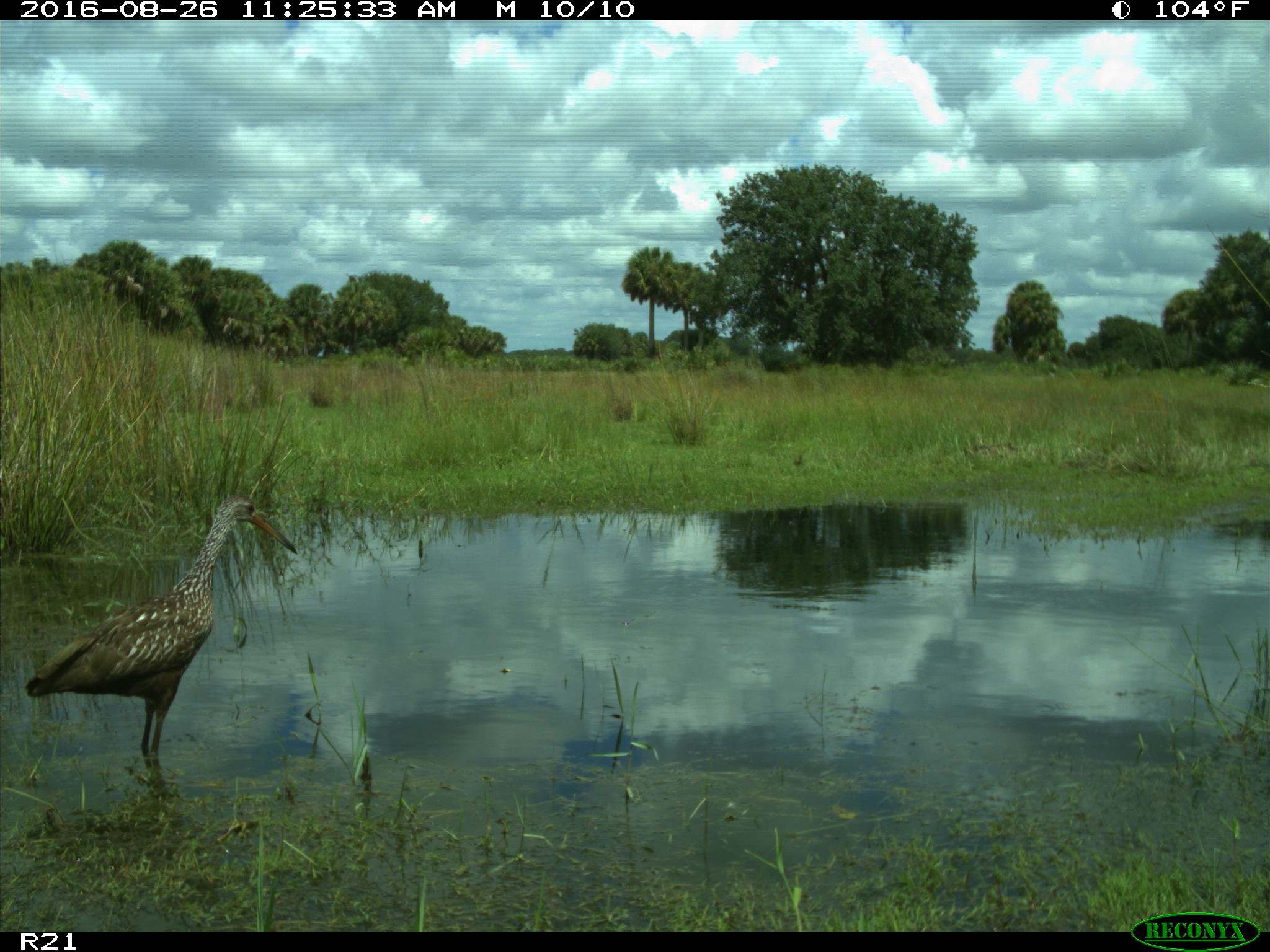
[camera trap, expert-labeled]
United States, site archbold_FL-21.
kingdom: Animalia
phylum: Chordata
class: Aves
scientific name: Aves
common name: birds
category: unidentified bird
Unidentified bird (birds) (Aves).